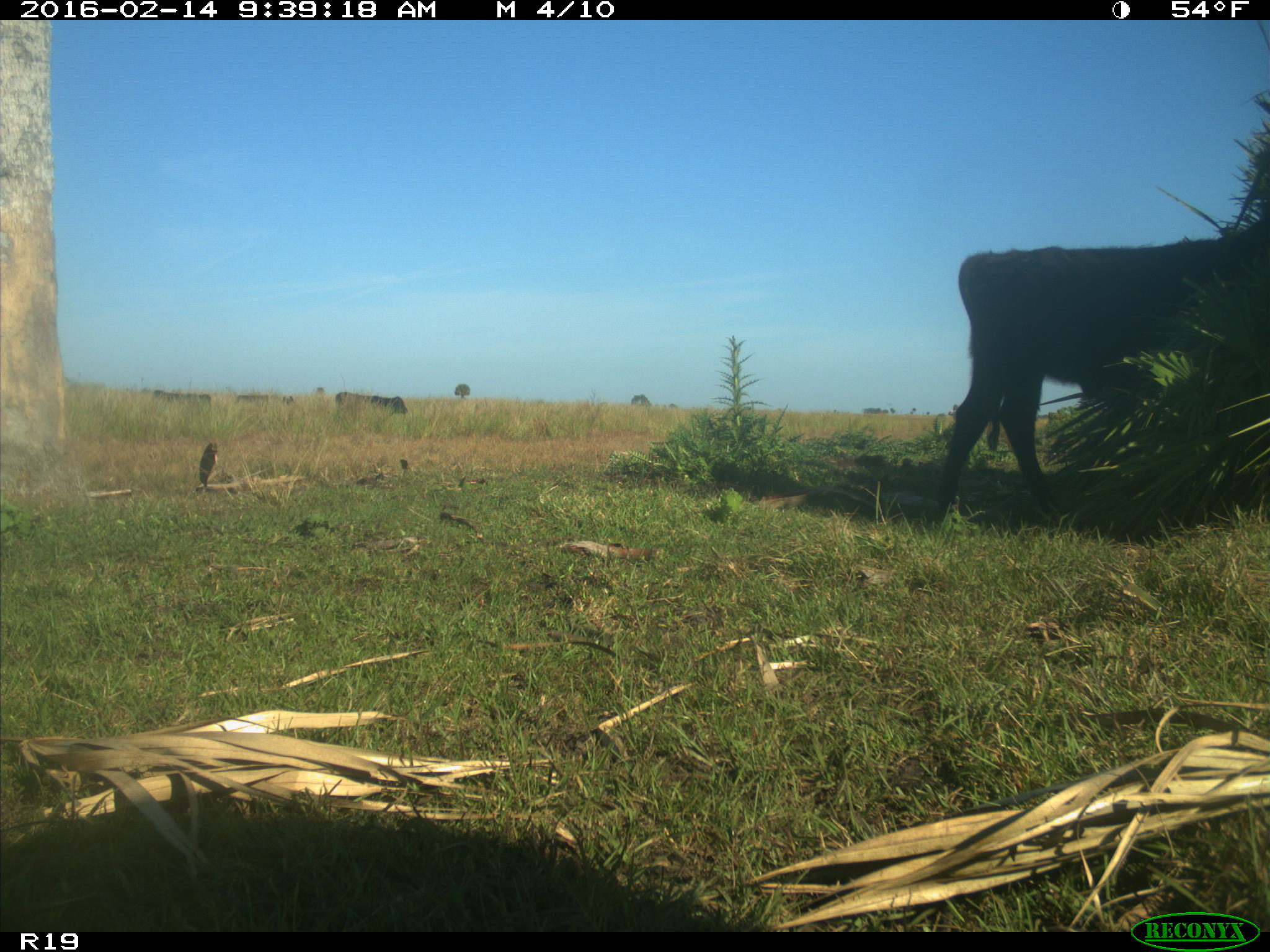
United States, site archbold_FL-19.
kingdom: Animalia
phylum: Chordata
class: Mammalia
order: Artiodactyla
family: Bovidae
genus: Bos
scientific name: Bos taurus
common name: domestic cow